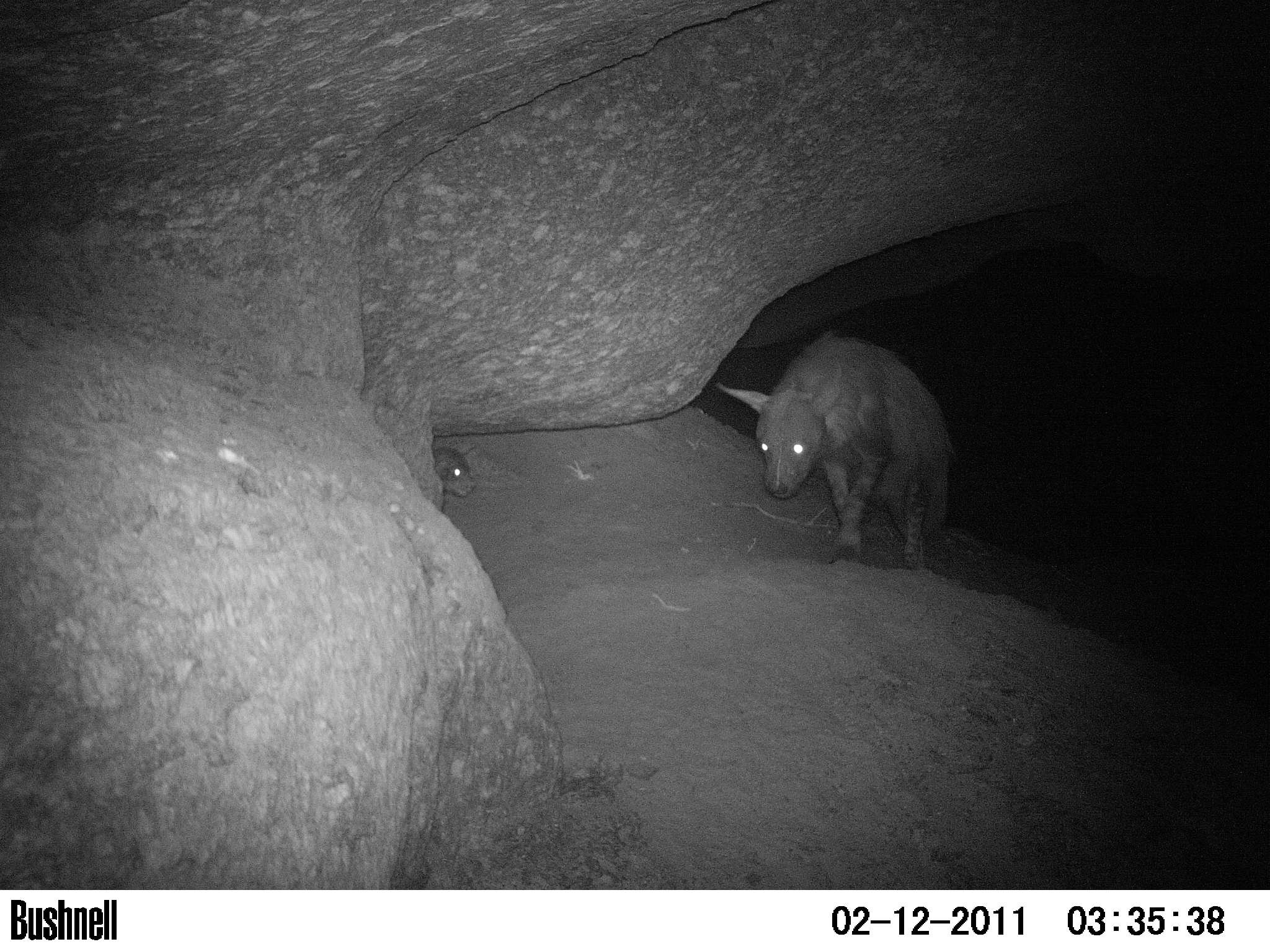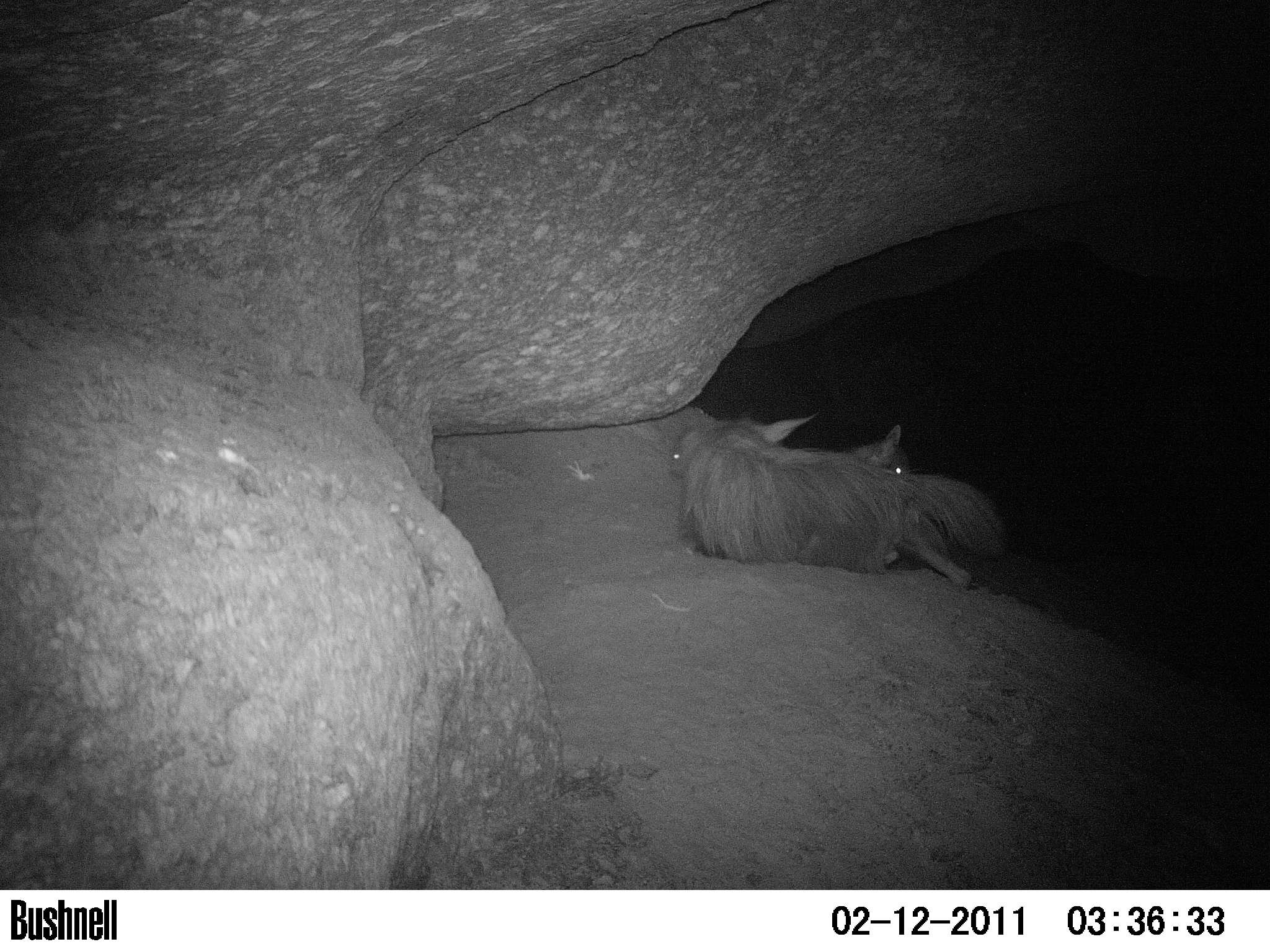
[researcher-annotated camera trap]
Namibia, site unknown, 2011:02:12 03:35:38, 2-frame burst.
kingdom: Animalia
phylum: Chordata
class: Mammalia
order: Carnivora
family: Hyaenidae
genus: Parahyaena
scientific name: Parahyaena brunnea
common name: brown hyena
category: hyaena brunnea